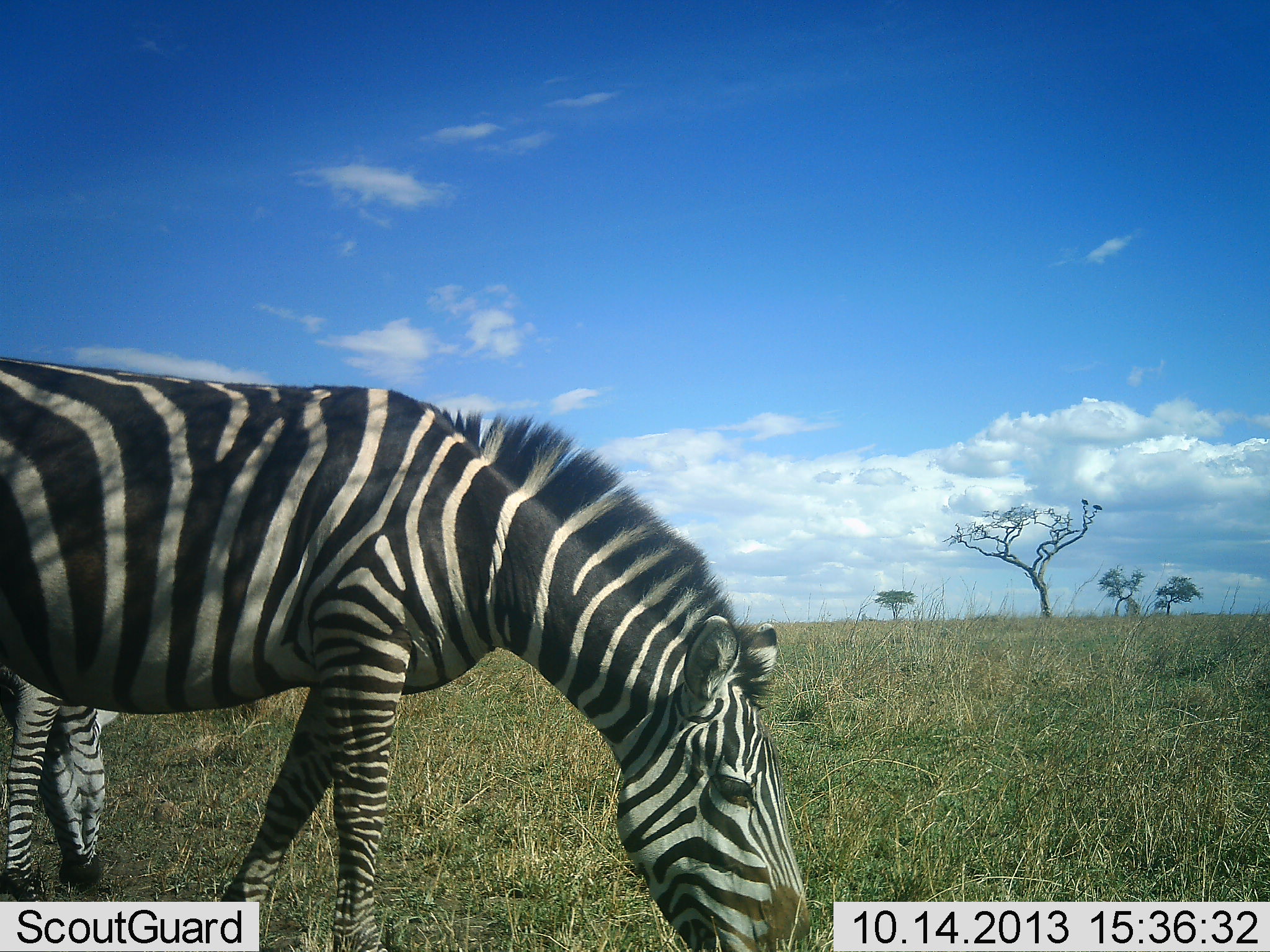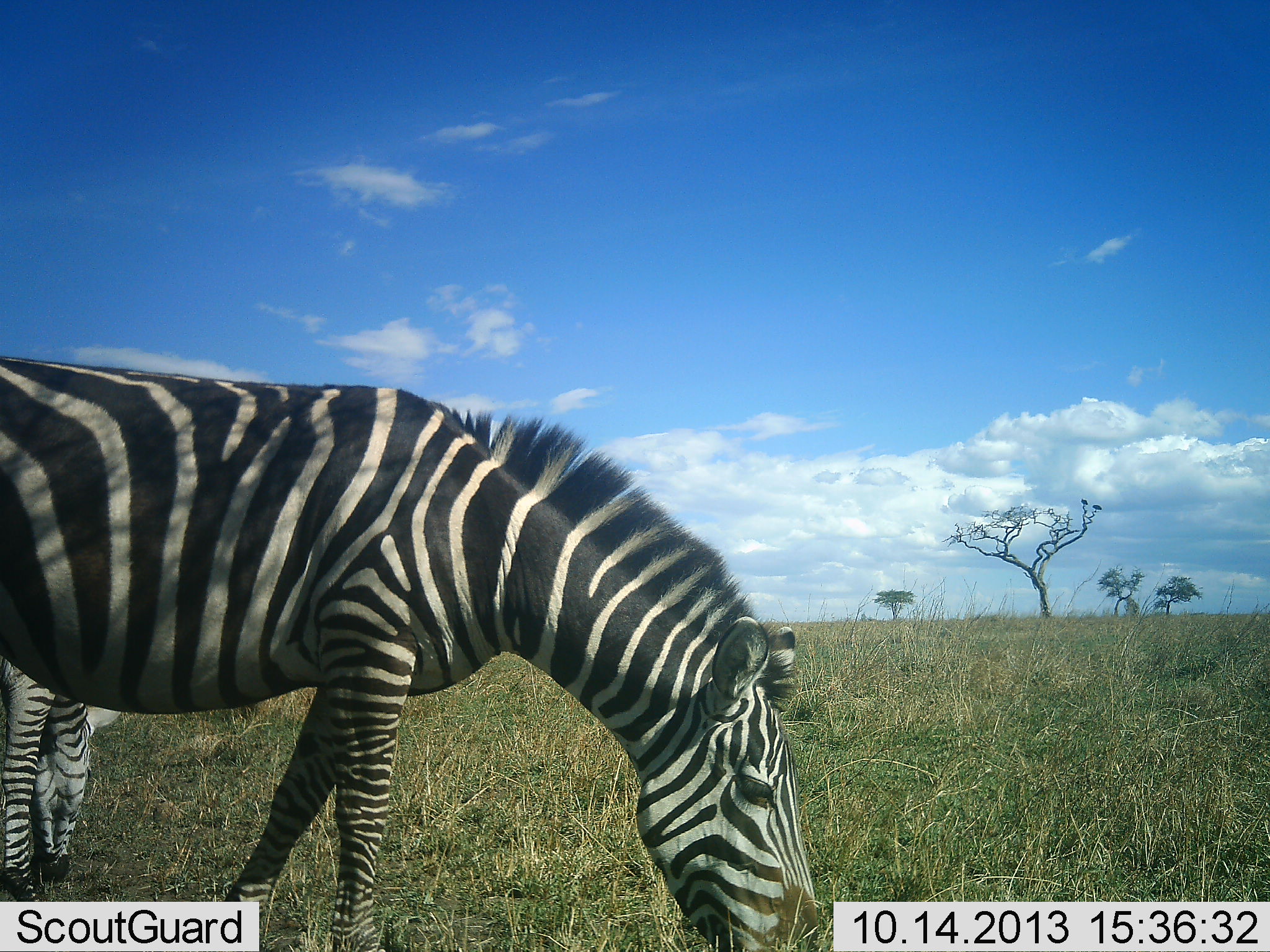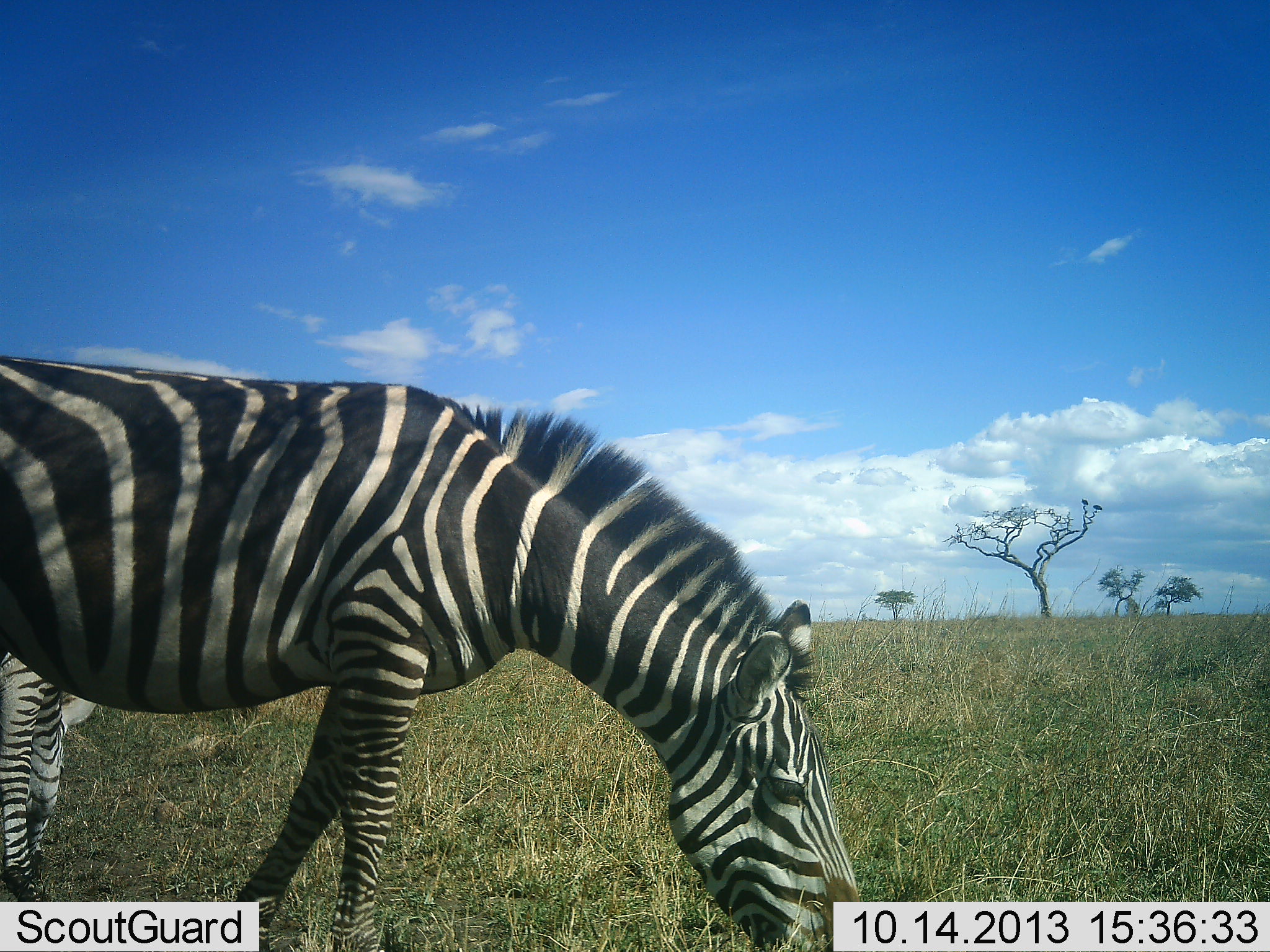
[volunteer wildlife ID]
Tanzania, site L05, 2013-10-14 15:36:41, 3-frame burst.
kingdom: Animalia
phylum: Chordata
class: Mammalia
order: Perissodactyla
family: Equidae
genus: Equus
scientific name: Equus quagga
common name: plains zebra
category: zebra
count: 2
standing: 5%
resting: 0%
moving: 5%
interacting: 0%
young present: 0%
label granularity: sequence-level